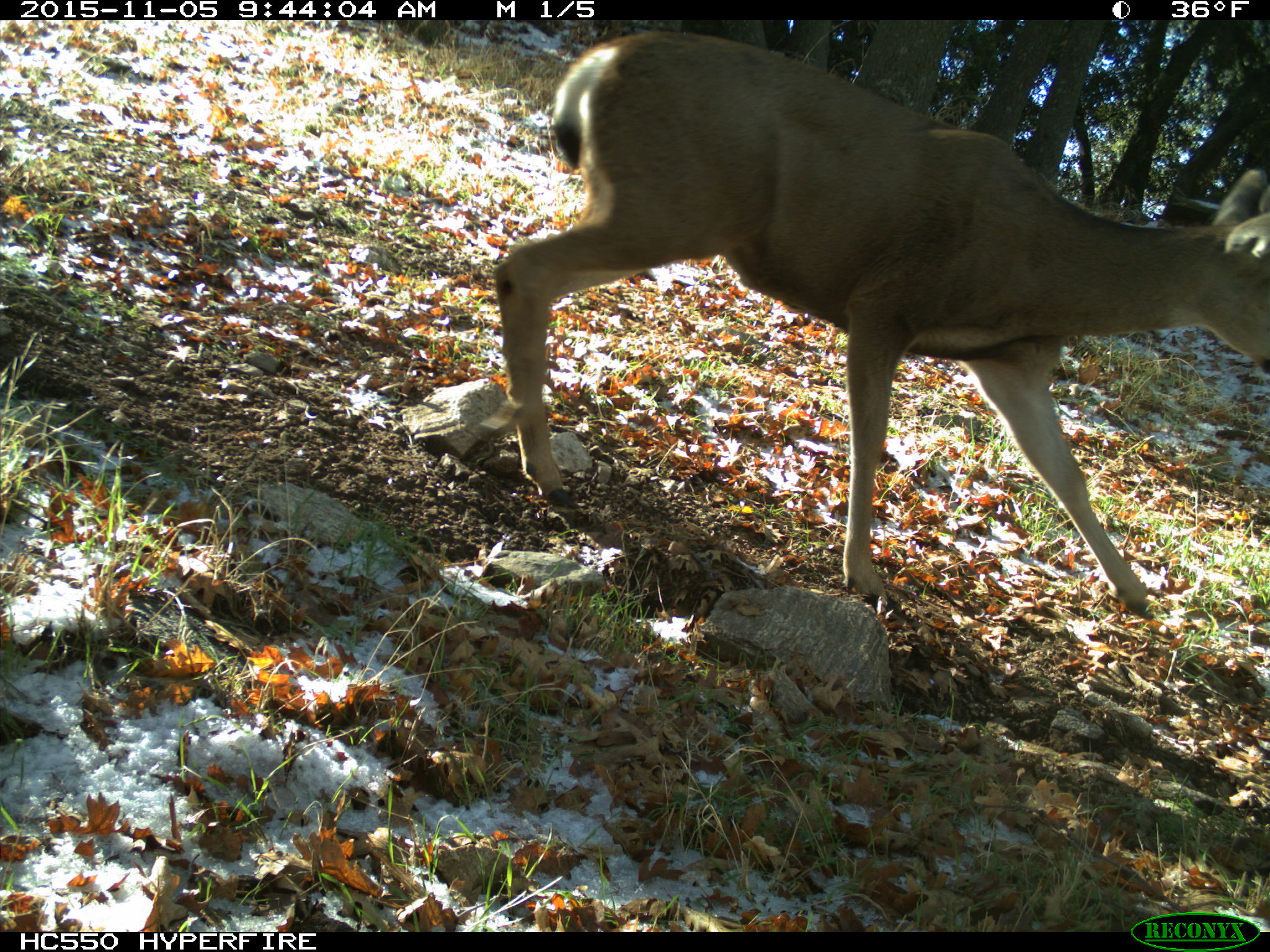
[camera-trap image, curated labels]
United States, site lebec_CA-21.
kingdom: Animalia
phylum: Chordata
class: Mammalia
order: Artiodactyla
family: Cervidae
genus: Odocoileus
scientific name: Odocoileus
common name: deer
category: unidentified deer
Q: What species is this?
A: Unidentified deer (deer) (Odocoileus).